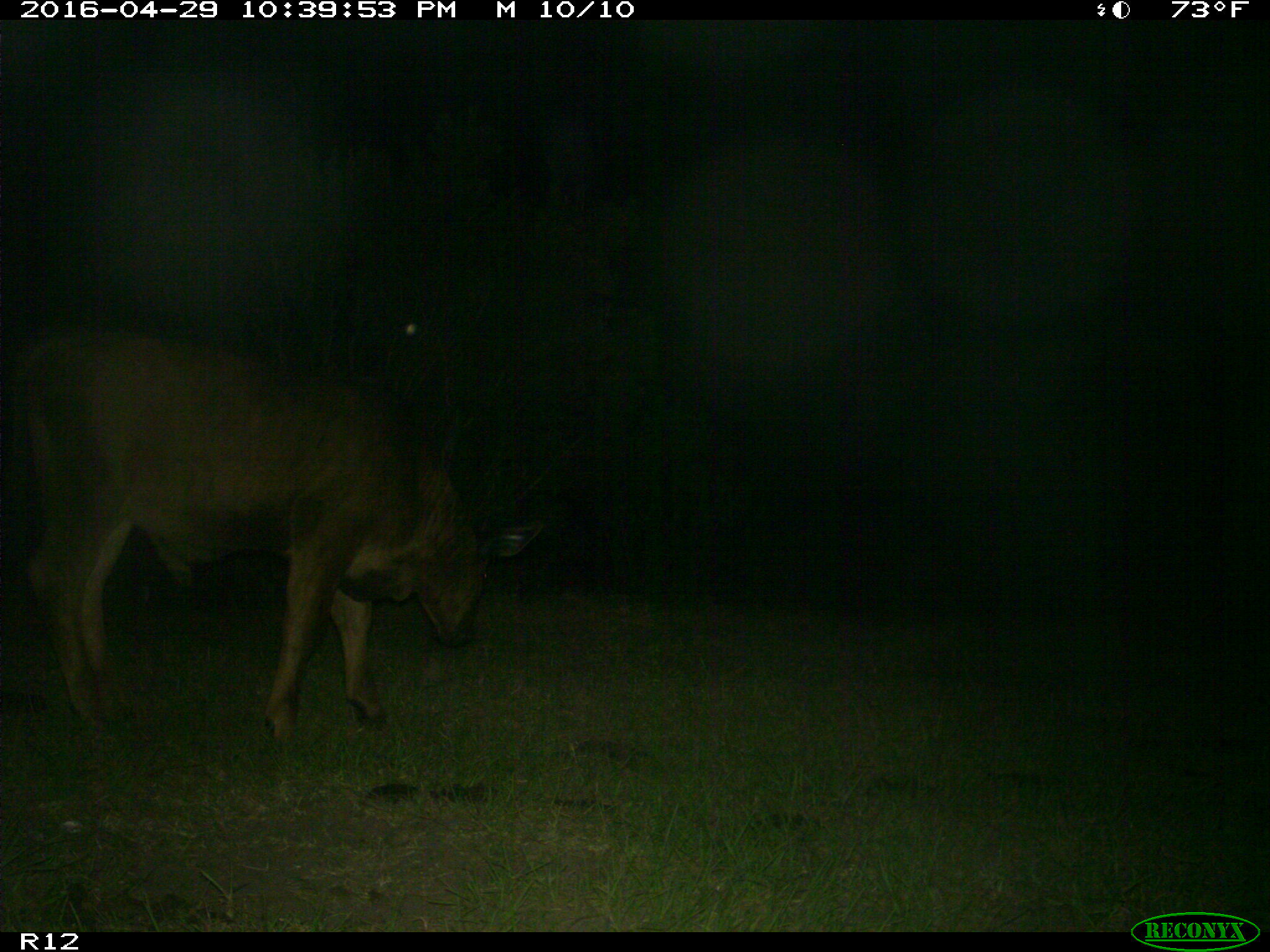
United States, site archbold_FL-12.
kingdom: Animalia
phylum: Chordata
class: Mammalia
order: Artiodactyla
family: Bovidae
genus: Bos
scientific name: Bos taurus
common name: domestic cow